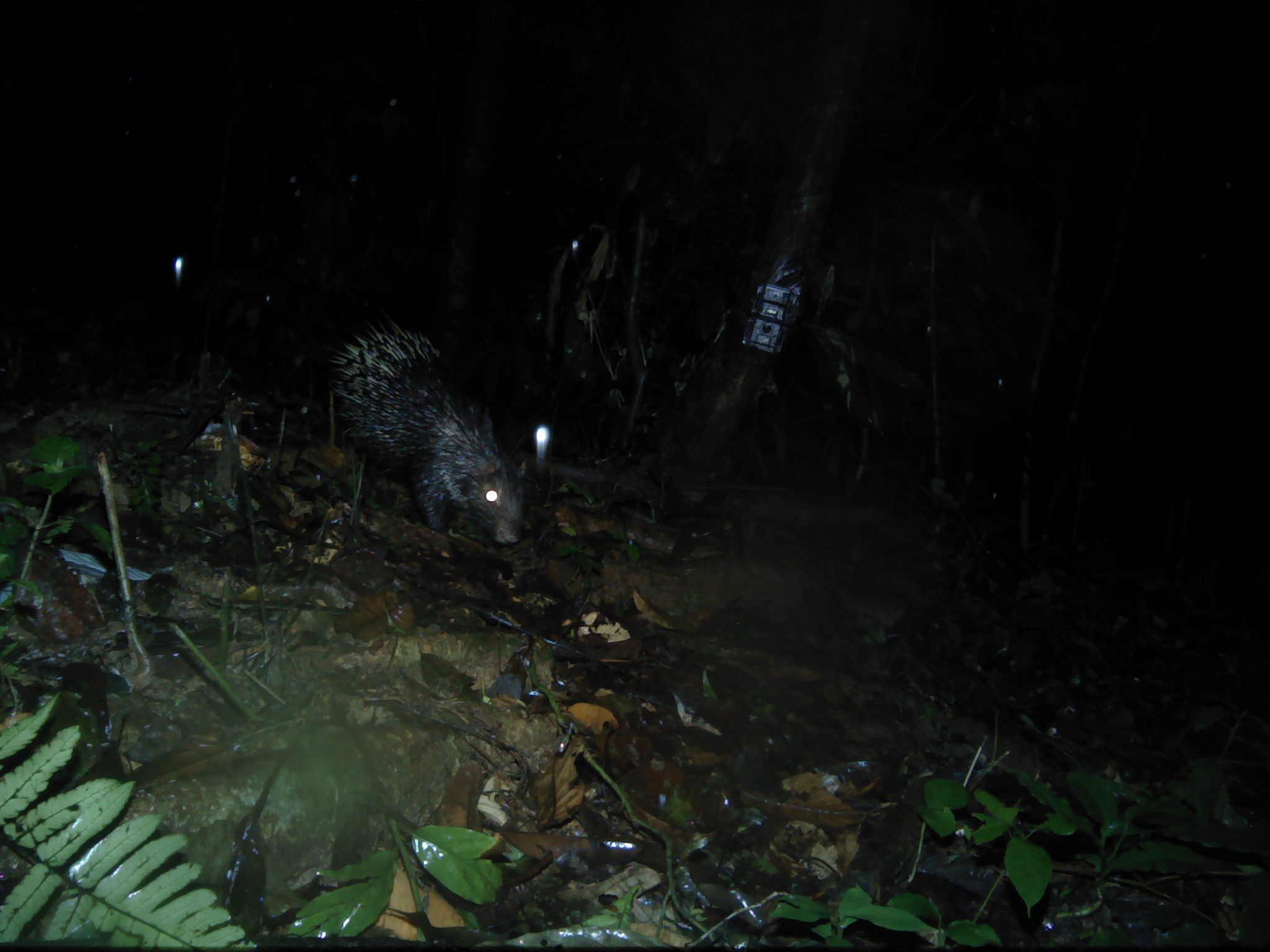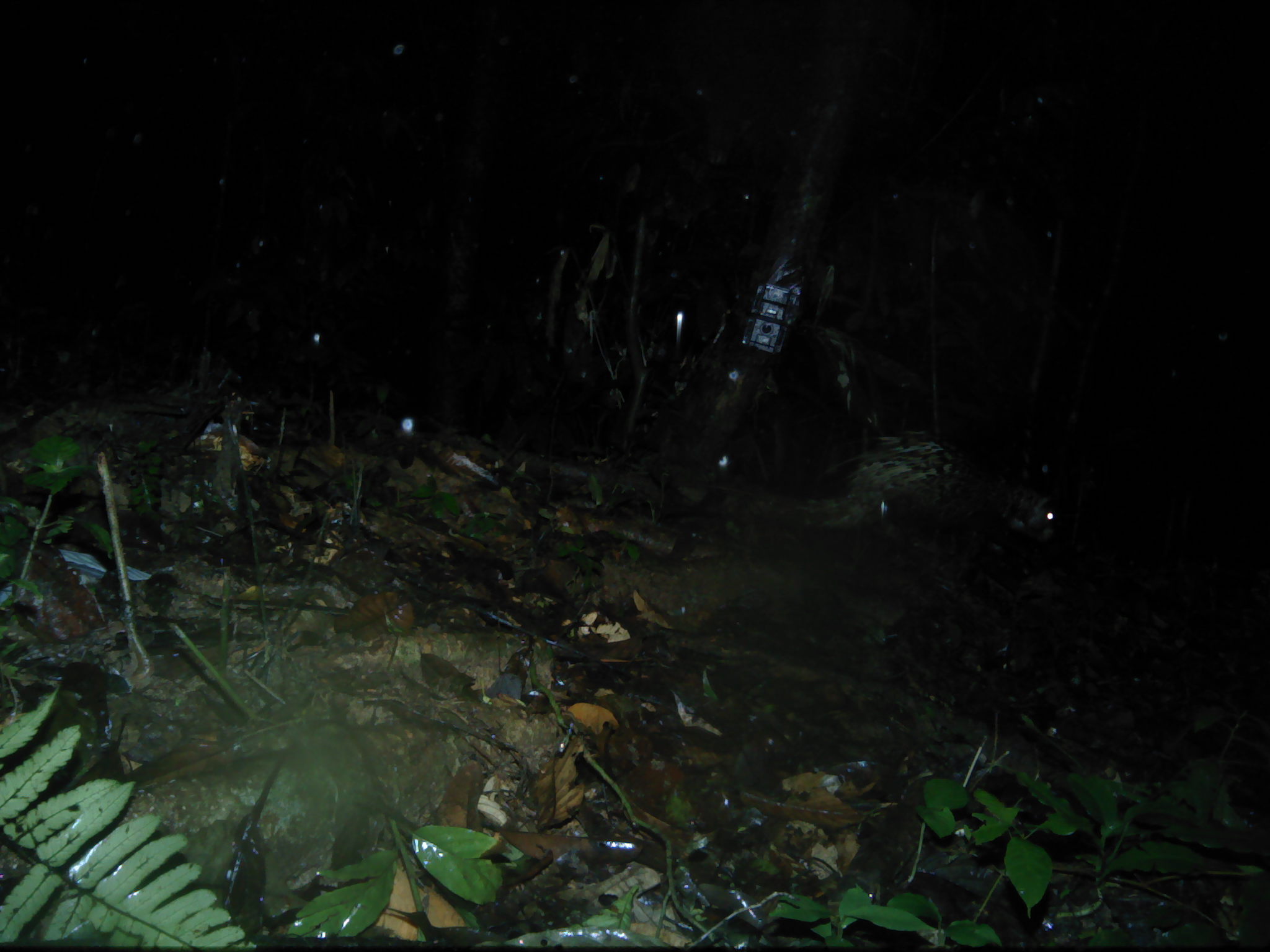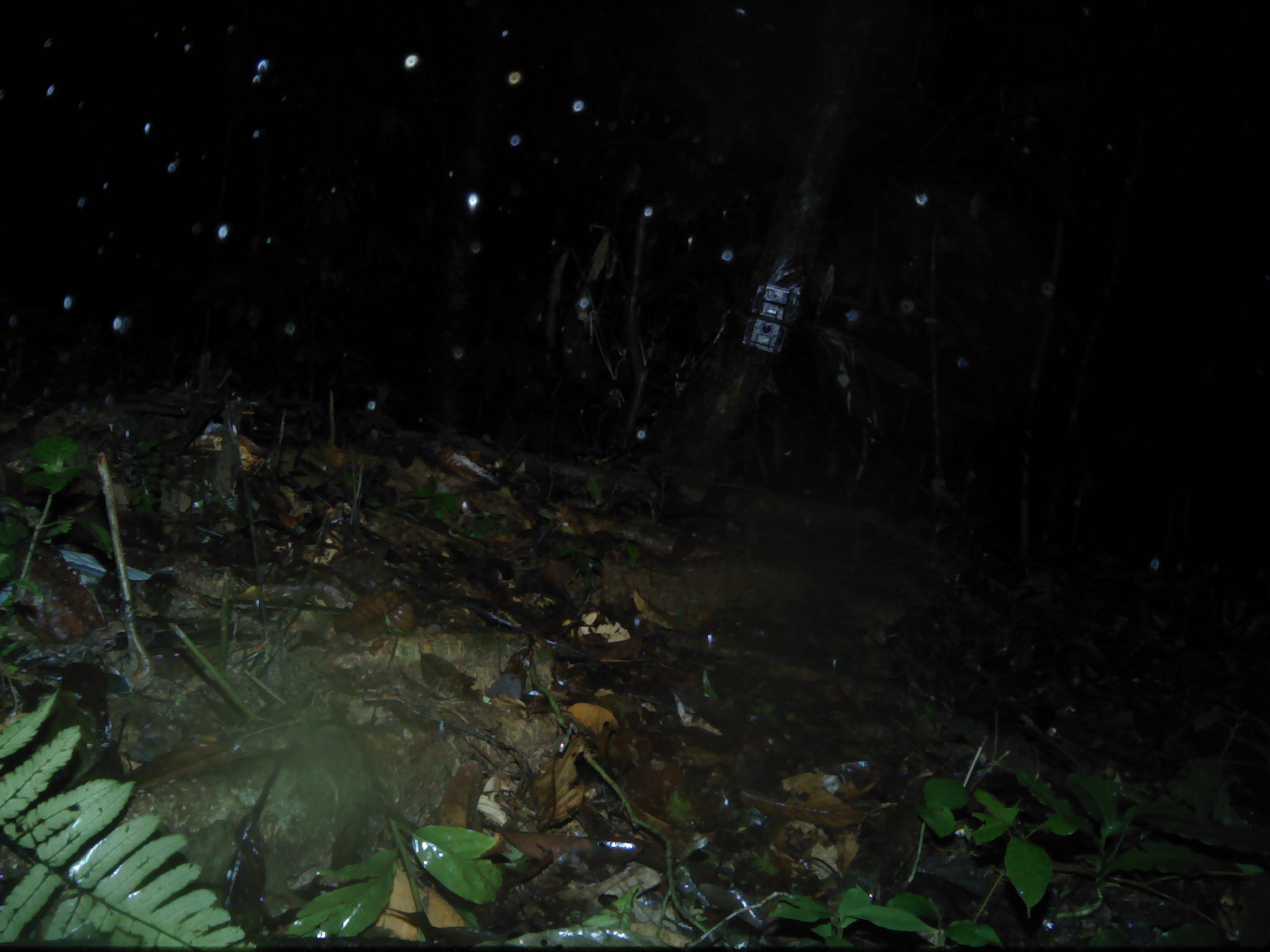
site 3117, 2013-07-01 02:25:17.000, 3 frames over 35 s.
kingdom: Animalia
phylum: Chordata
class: Mammalia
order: Rodentia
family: Hystricidae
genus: Hystrix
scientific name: Hystrix brachyura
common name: east asian porcupine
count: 1